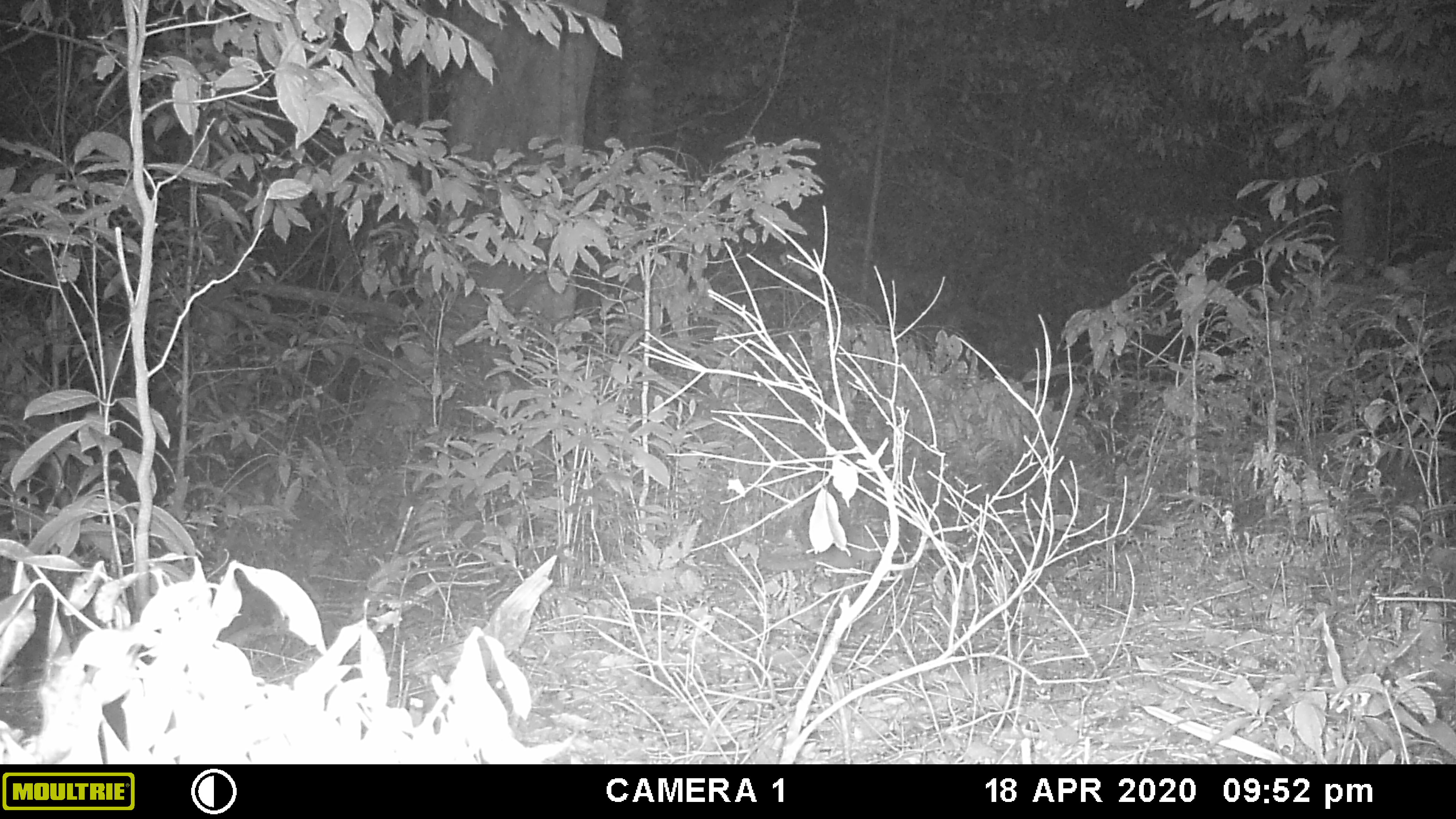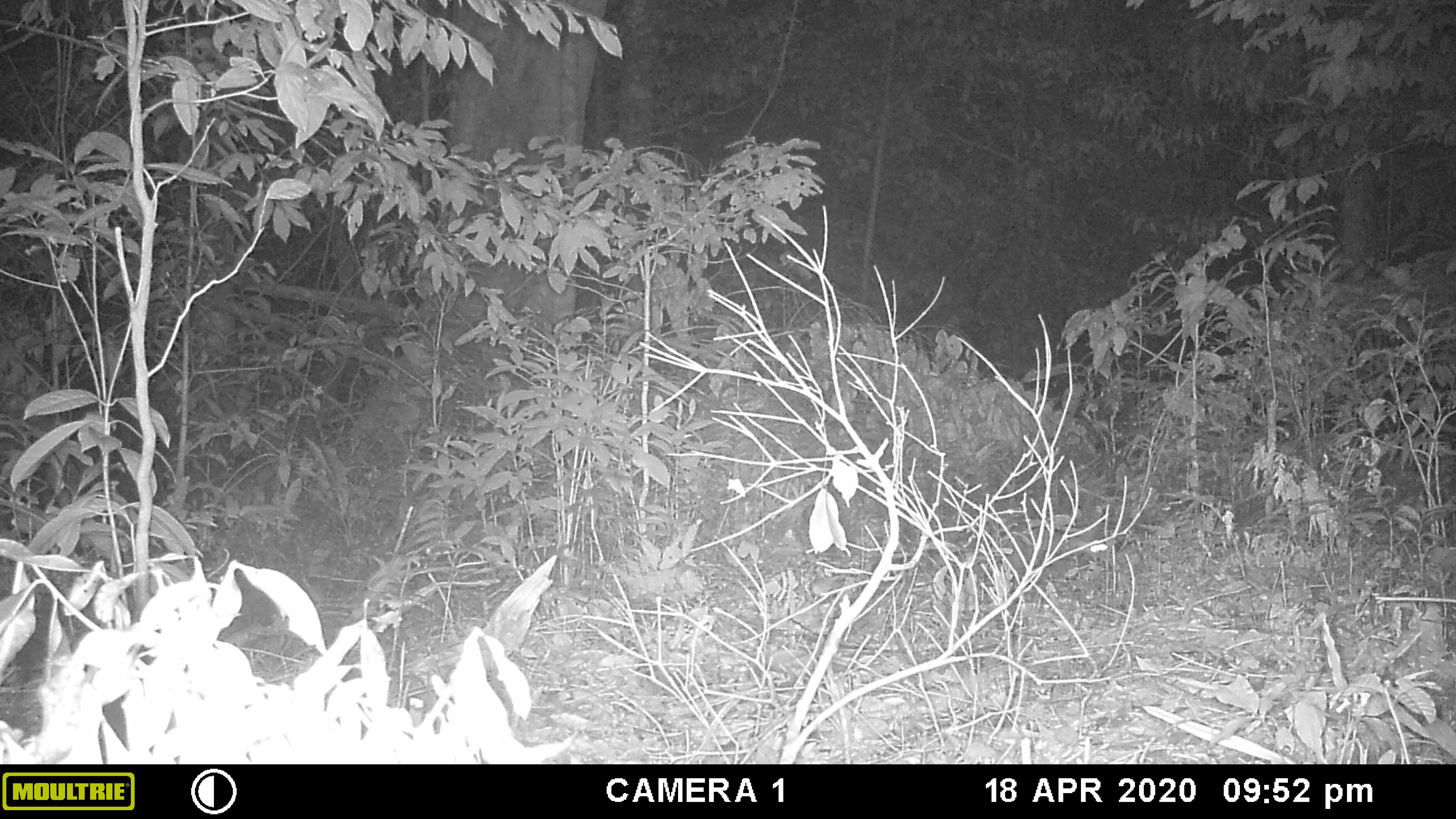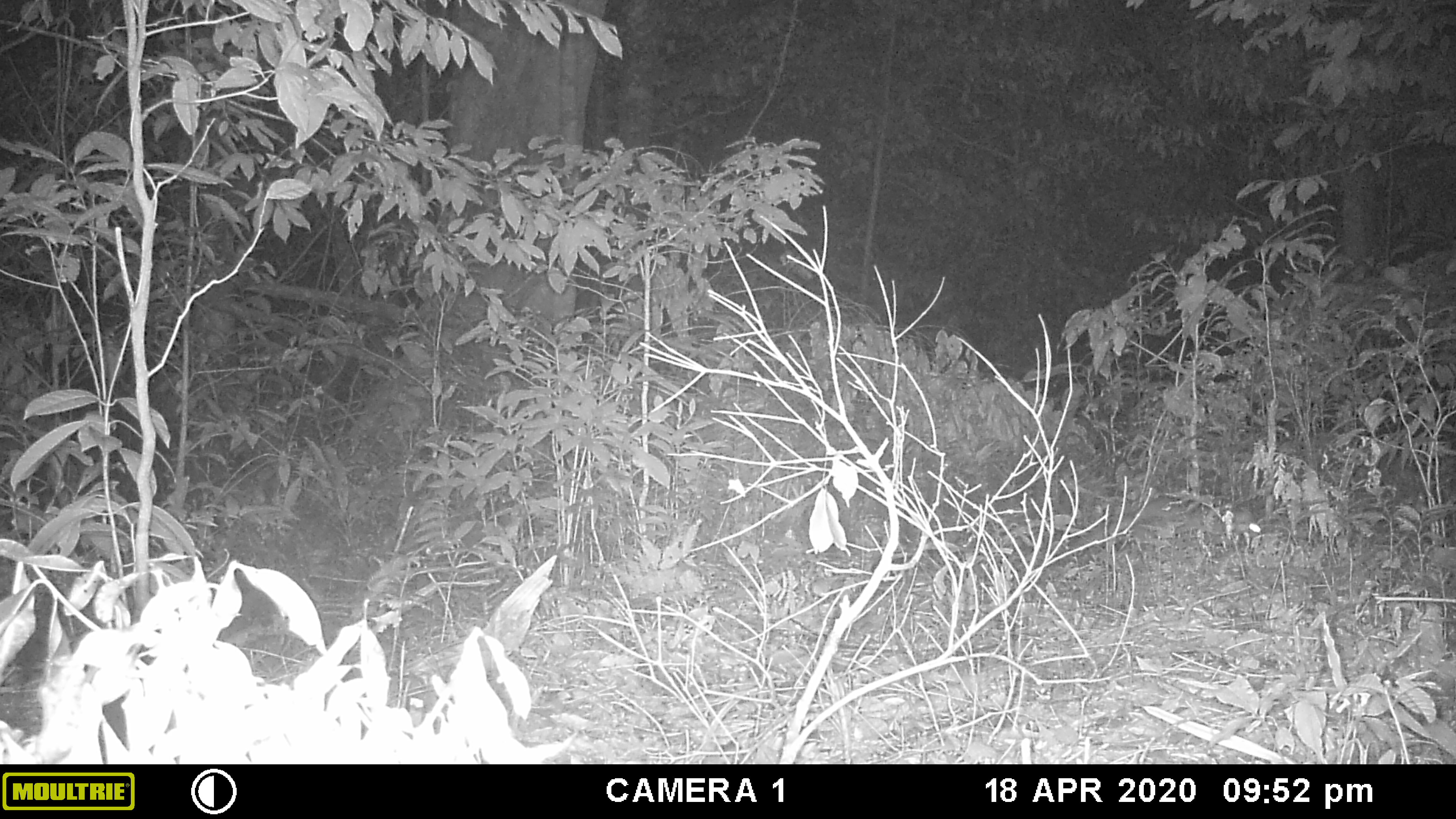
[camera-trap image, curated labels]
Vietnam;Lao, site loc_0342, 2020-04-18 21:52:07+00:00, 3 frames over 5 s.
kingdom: Animalia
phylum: Chordata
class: Mammalia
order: Carnivora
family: Mustelidae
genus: Melogale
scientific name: Melogale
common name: ferret badger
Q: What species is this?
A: Ferret badger (Melogale).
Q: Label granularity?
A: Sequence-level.